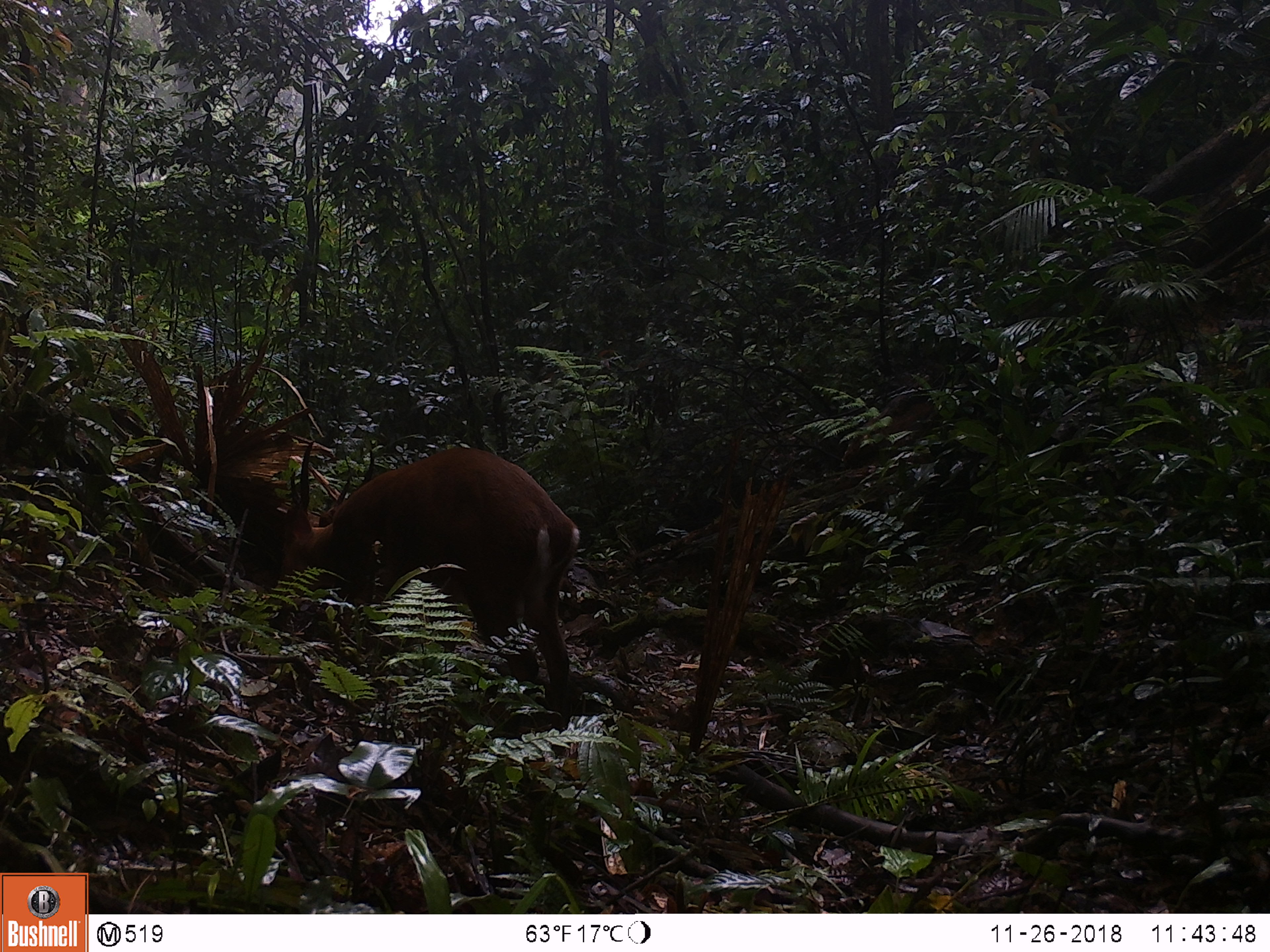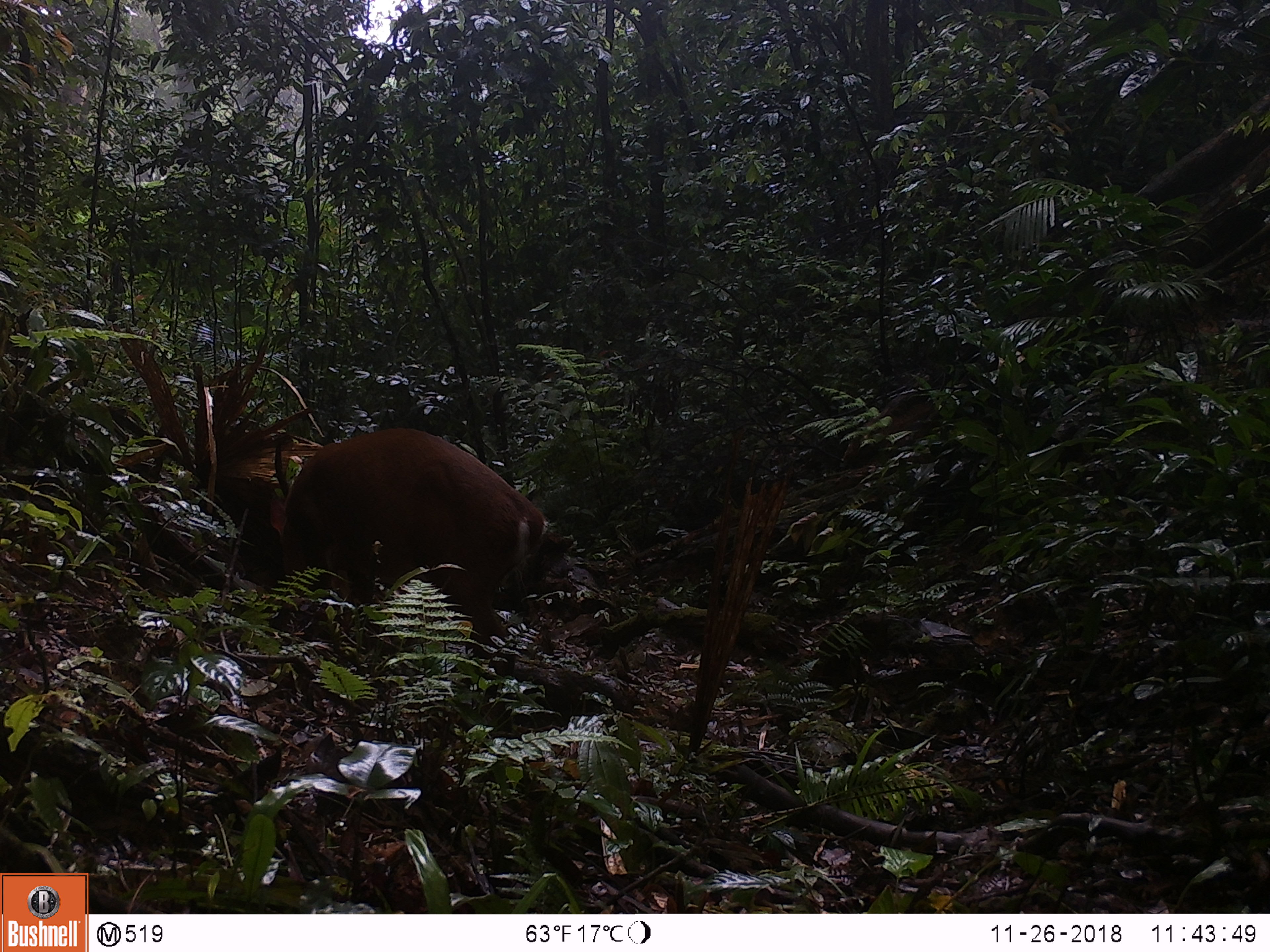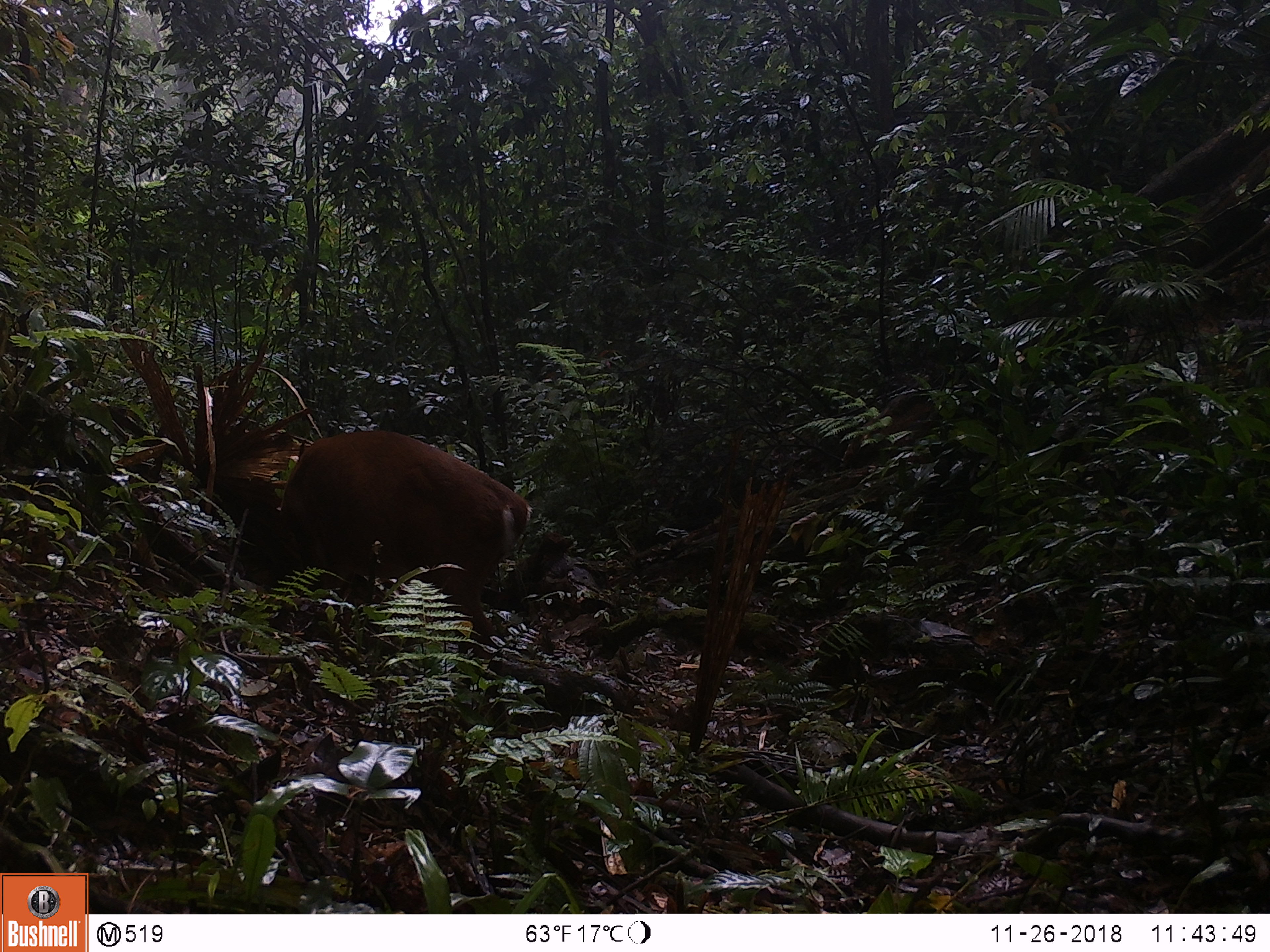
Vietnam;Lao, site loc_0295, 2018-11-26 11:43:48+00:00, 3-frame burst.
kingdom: Animalia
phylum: Chordata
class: Mammalia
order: Artiodactyla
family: Cervidae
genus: Muntiacus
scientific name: Muntiacus vuquangensis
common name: large-antlered muntjac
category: large antlered muntjac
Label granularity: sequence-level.